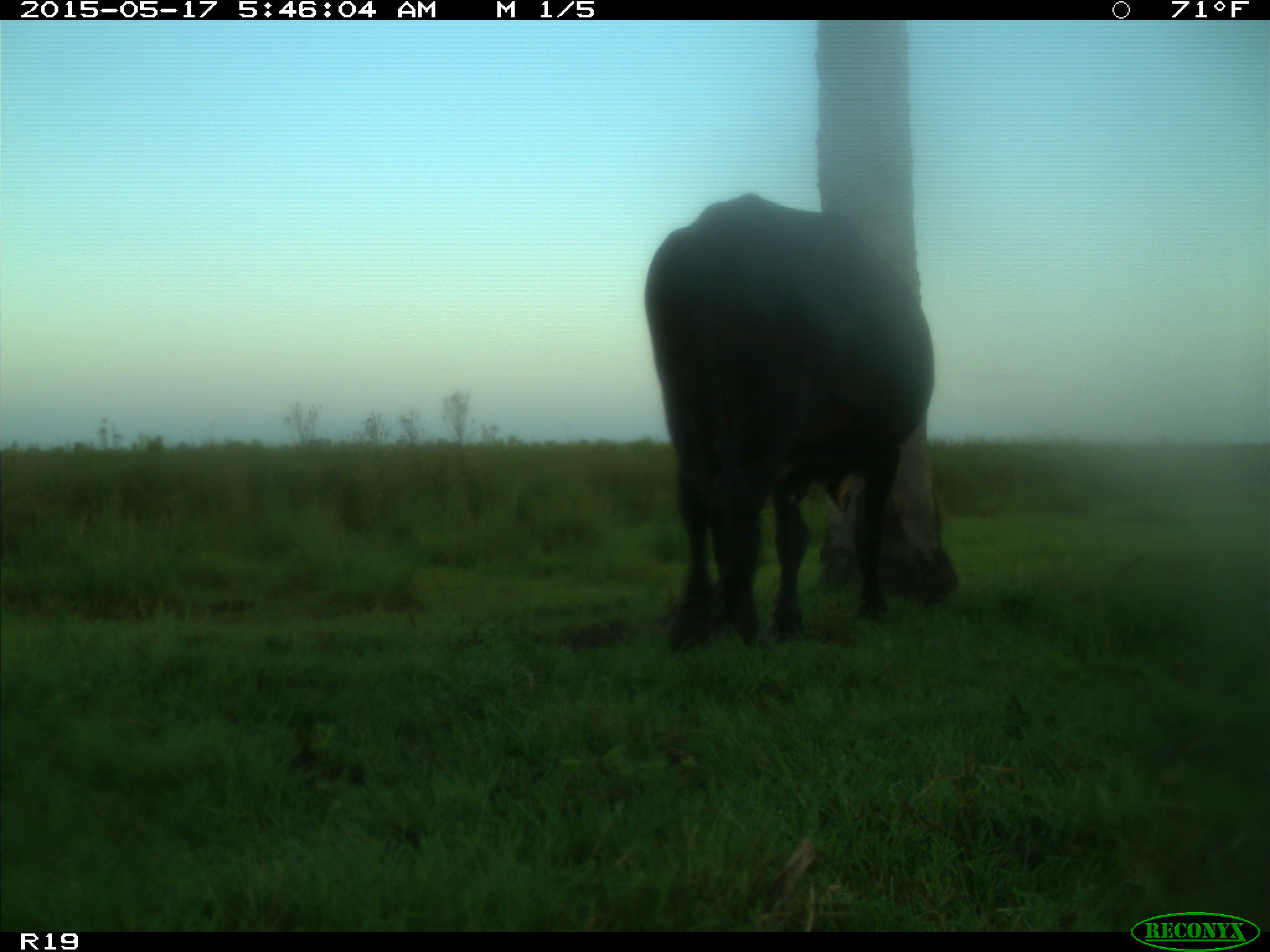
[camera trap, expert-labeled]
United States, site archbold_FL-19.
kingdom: Animalia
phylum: Chordata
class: Mammalia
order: Artiodactyla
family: Bovidae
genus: Bos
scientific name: Bos taurus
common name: domestic cow